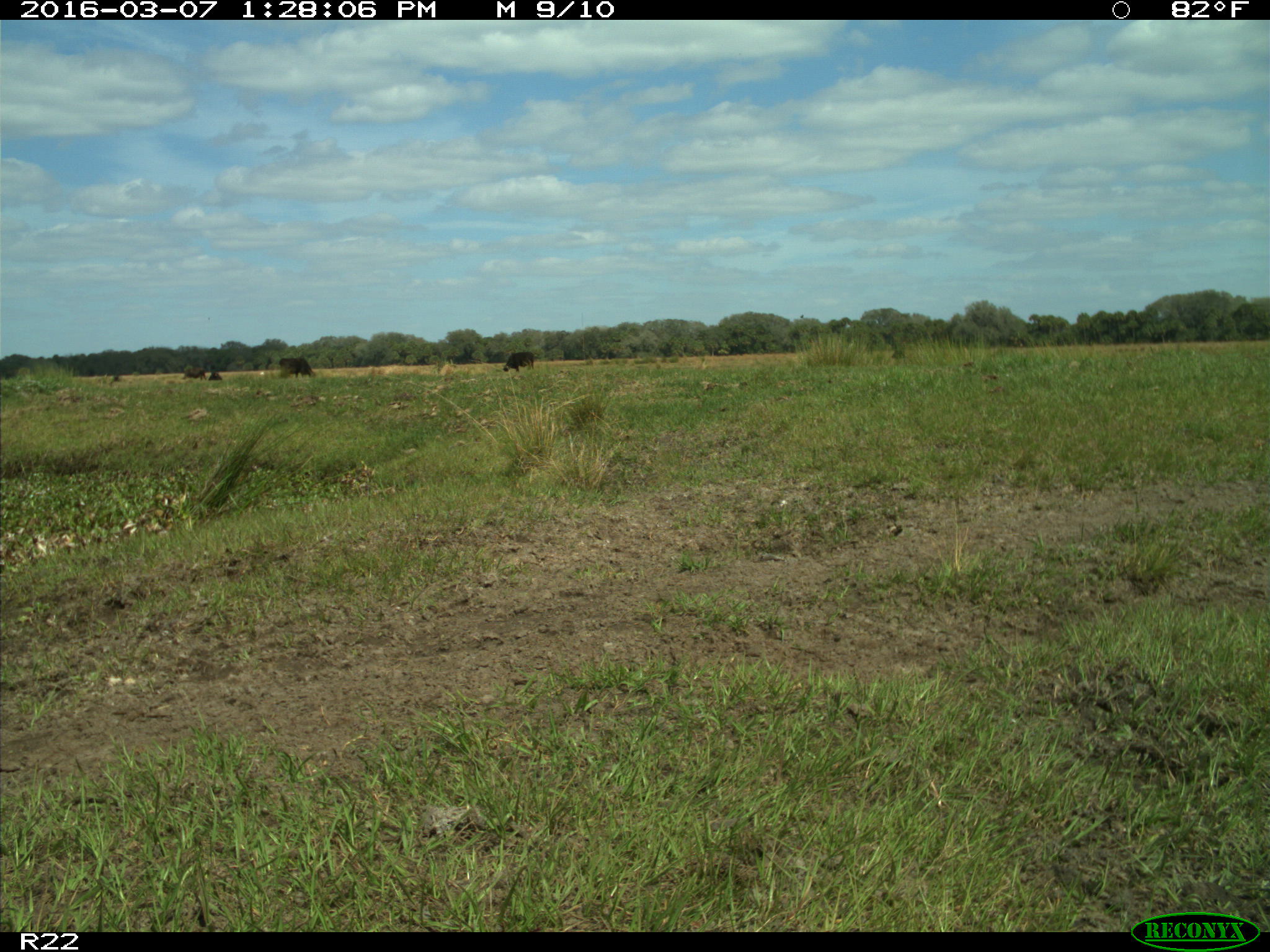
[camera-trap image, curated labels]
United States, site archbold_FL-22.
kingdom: Animalia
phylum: Chordata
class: Mammalia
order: Artiodactyla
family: Bovidae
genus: Bos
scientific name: Bos taurus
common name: domestic cow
Bos taurus (domestic cow).